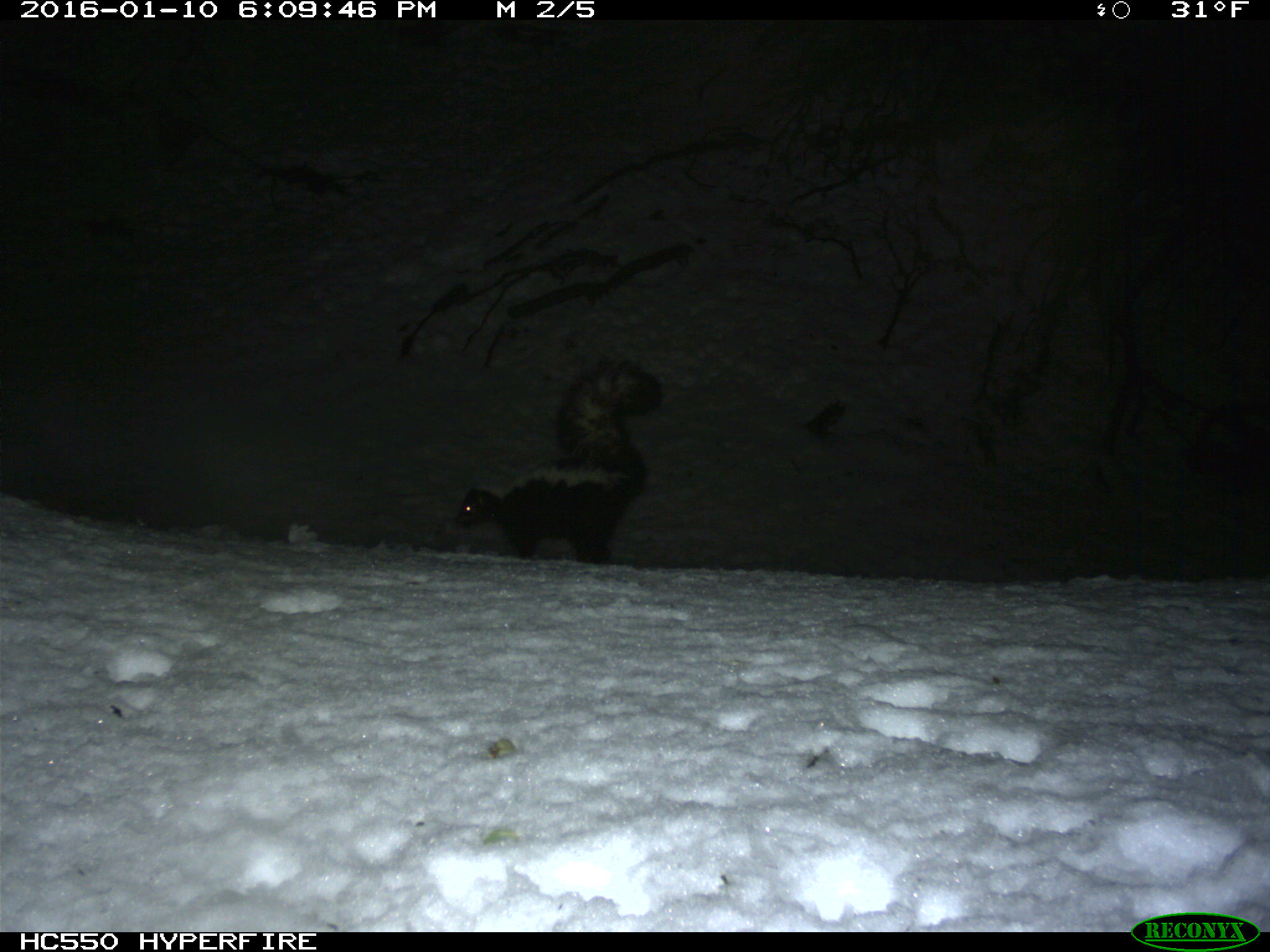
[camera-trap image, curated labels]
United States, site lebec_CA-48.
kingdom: Animalia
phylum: Chordata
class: Mammalia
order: Carnivora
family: Mephitidae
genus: Mephitis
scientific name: Mephitis mephitis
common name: striped skunk